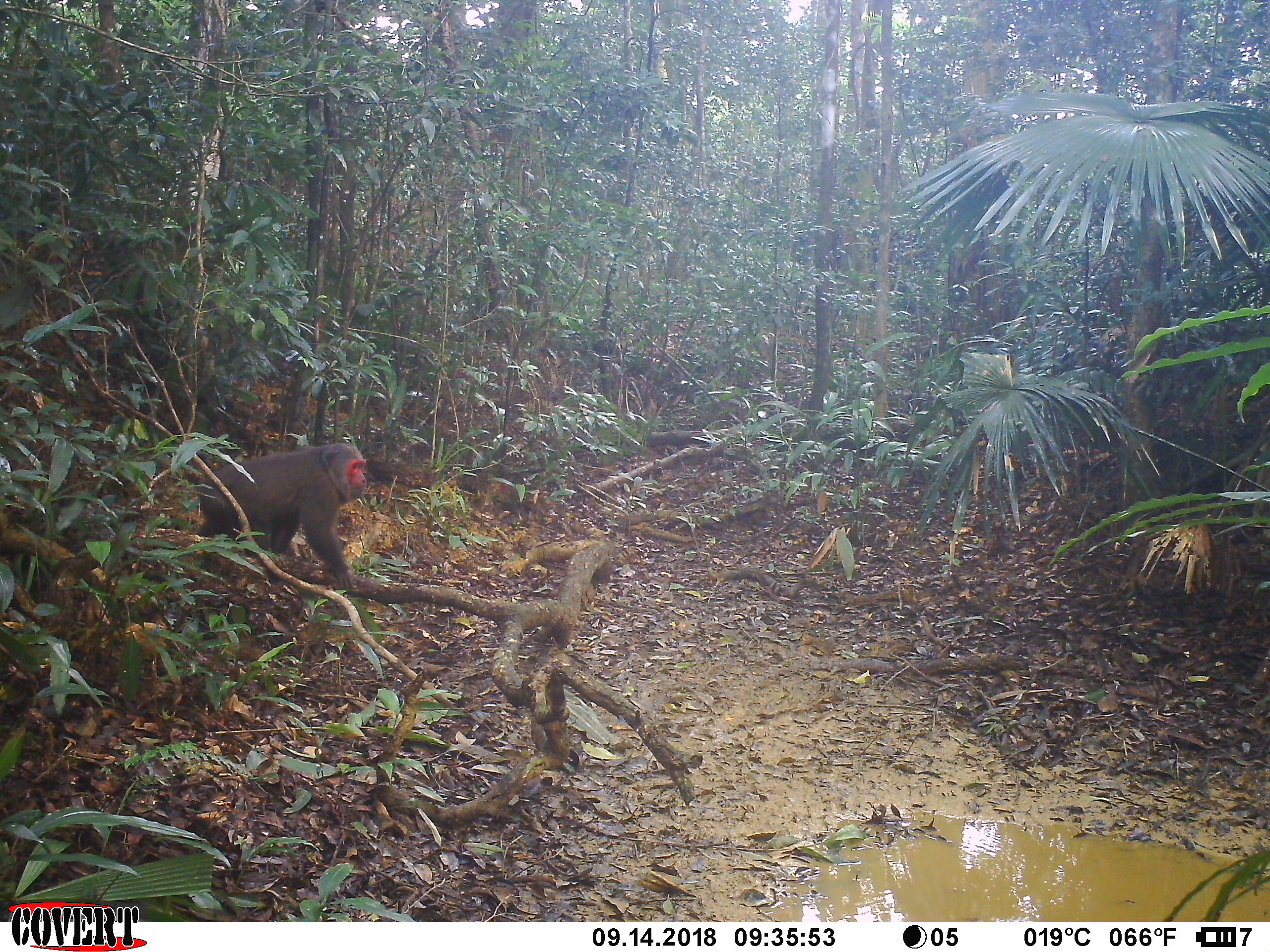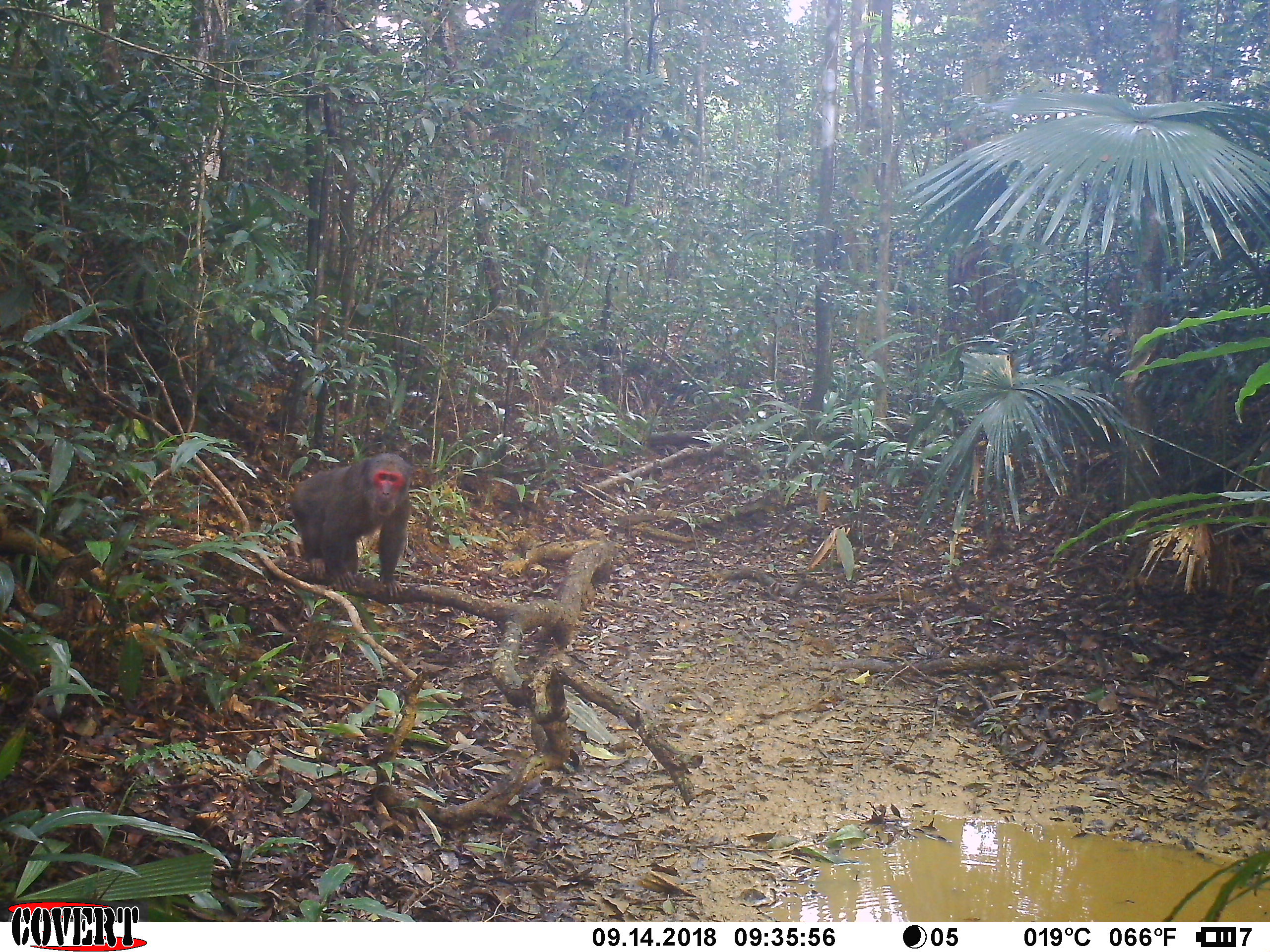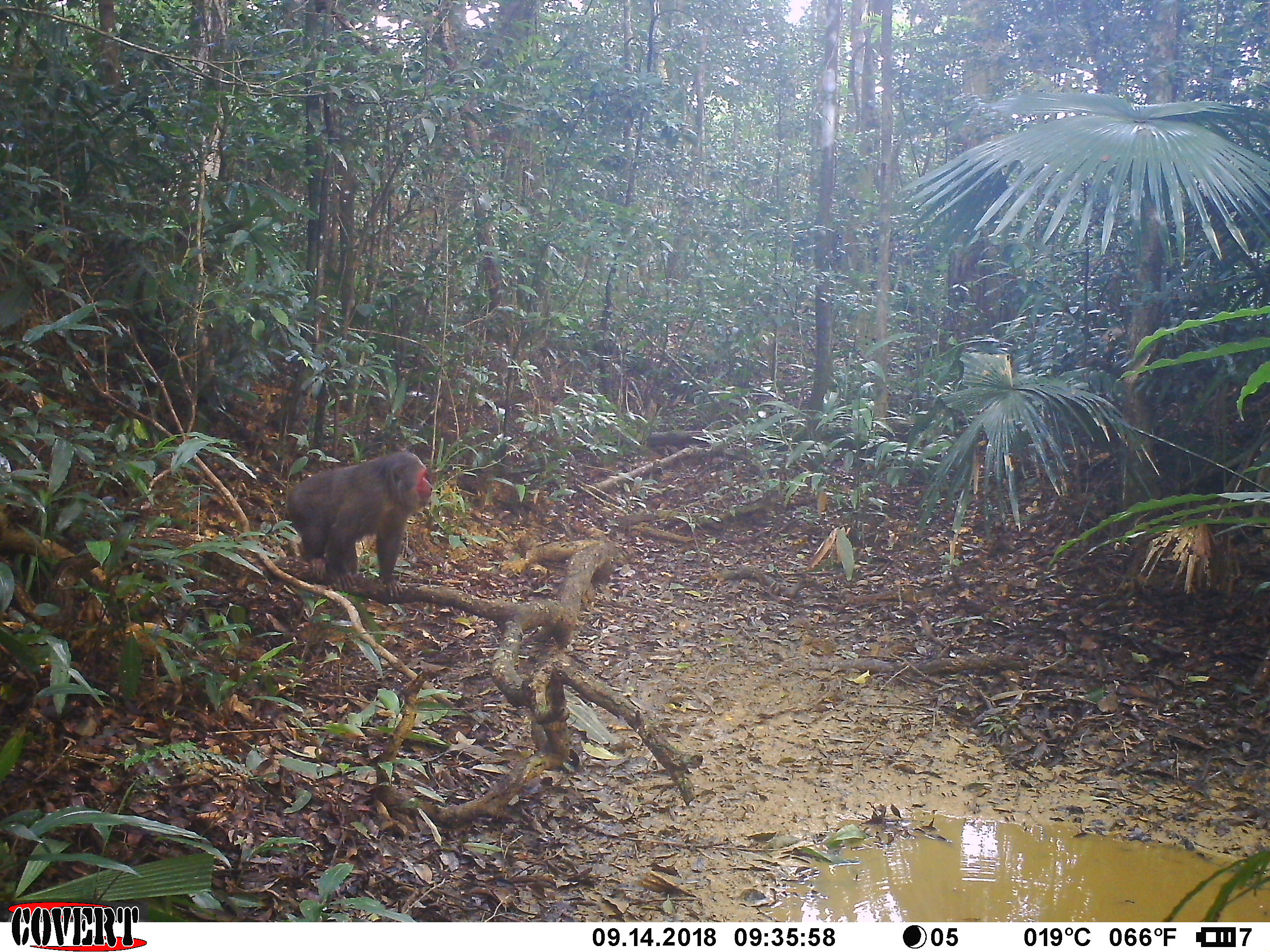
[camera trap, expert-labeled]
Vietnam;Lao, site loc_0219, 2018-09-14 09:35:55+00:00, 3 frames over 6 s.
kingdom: Animalia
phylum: Chordata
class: Mammalia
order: Primates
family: Cercopithecidae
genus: Macaca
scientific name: Macaca arctoides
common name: stump-tailed macaque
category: stump tailed macaque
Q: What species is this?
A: Stump tailed macaque (stump-tailed macaque) (Macaca arctoides).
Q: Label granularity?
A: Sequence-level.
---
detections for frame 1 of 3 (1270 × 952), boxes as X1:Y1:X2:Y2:
stump tailed macaque: 194:442:367:591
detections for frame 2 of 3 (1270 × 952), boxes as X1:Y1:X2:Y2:
stump tailed macaque: 286:453:414:597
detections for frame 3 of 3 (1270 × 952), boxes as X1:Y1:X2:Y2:
stump tailed macaque: 285:451:432:599